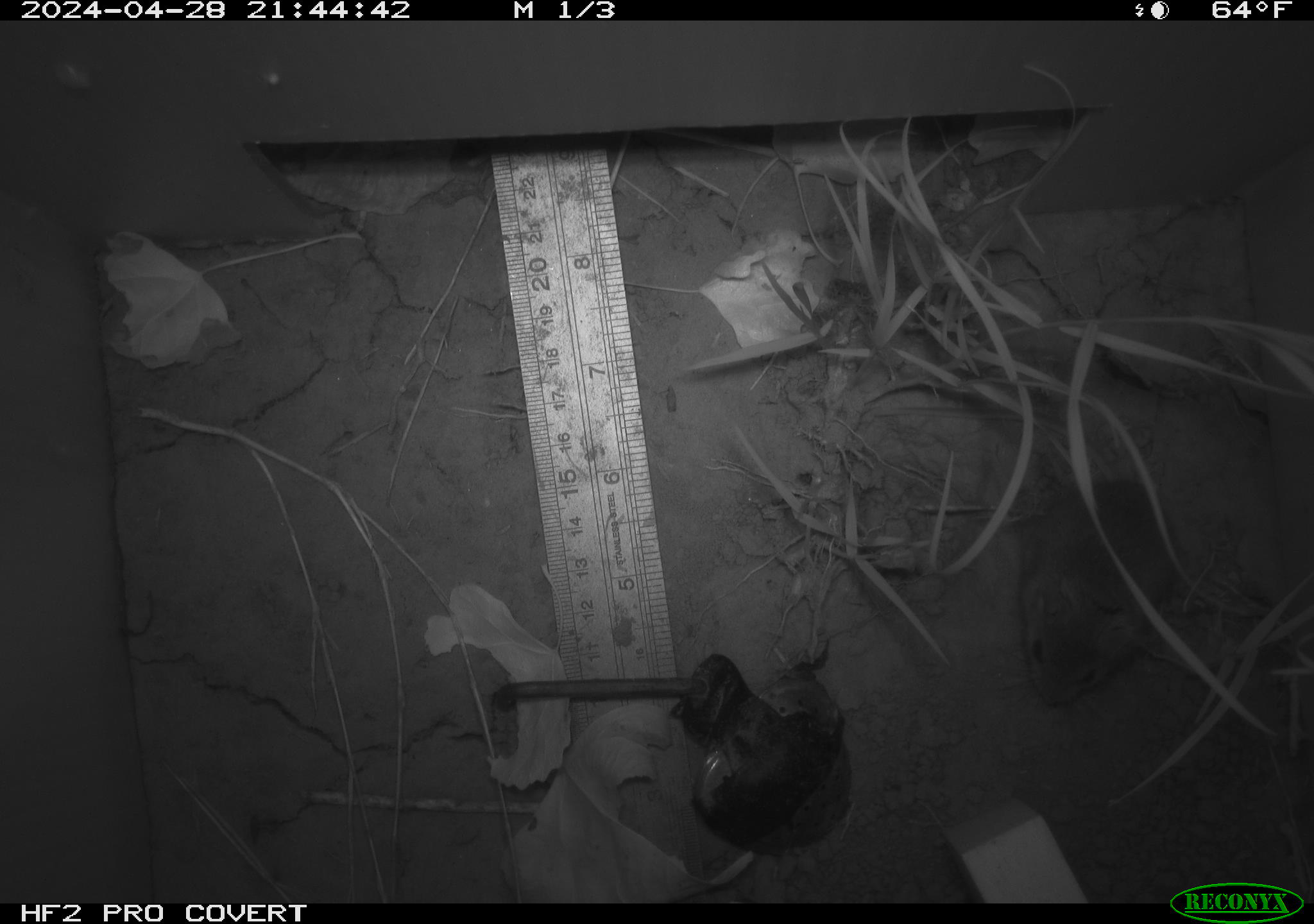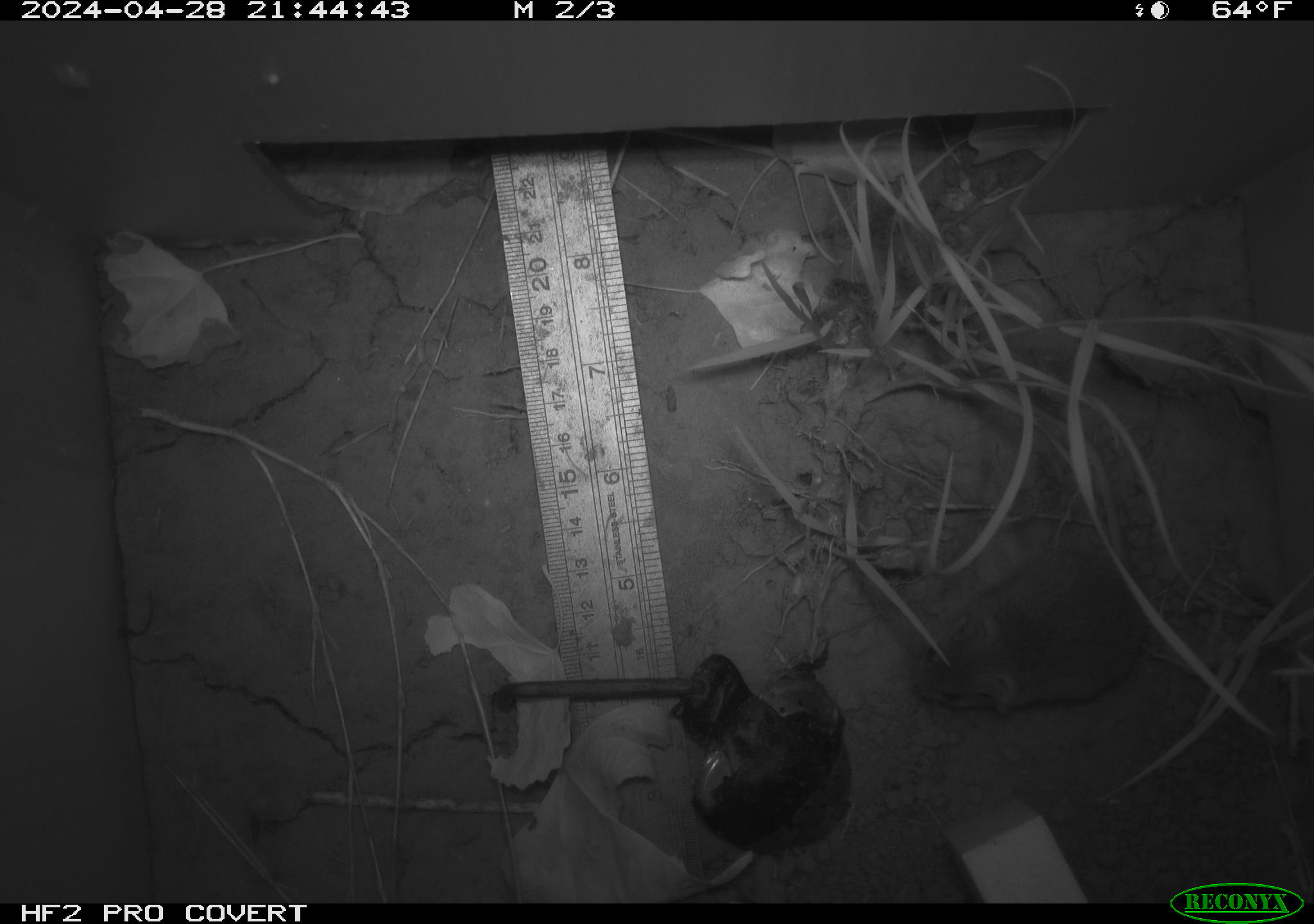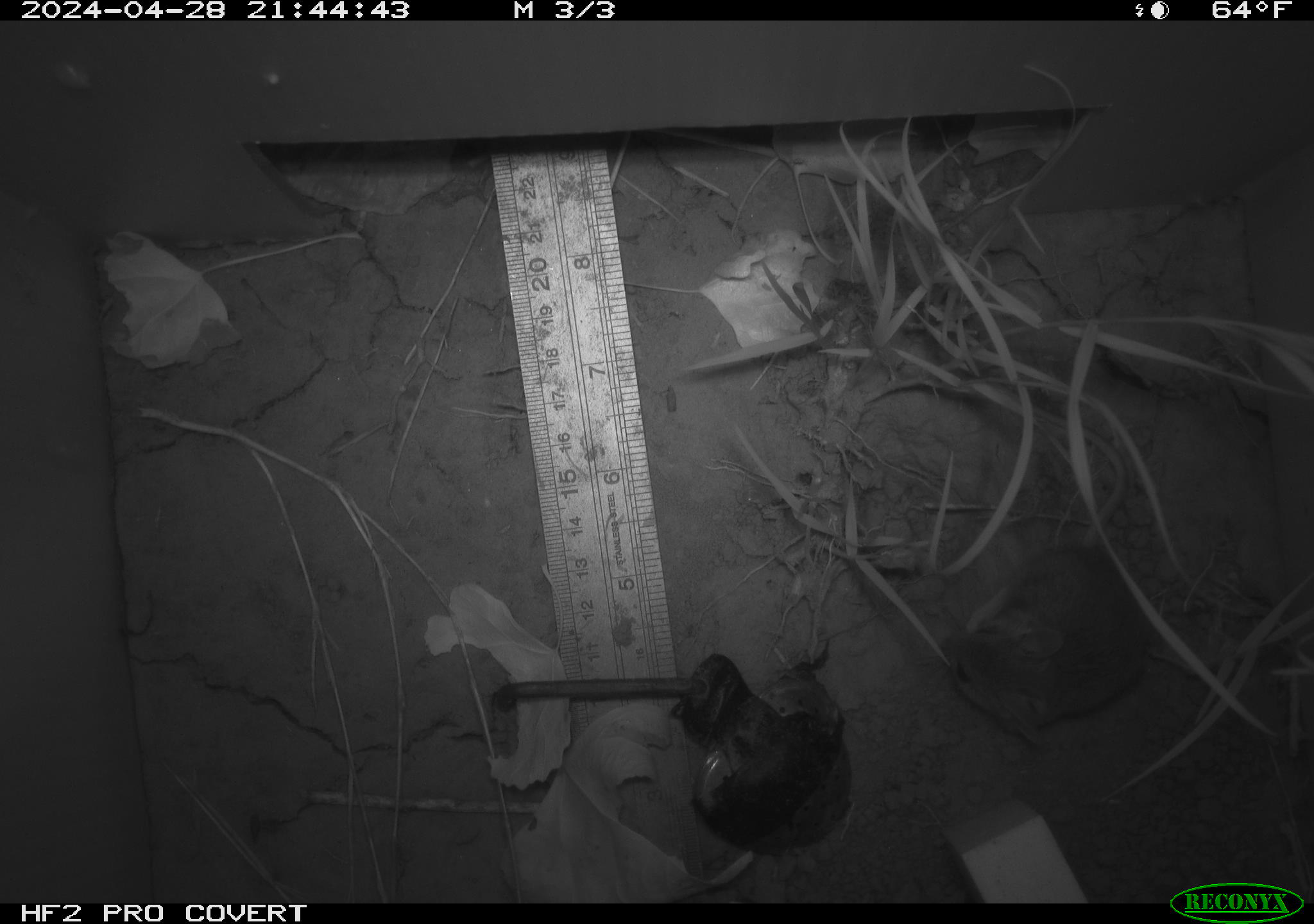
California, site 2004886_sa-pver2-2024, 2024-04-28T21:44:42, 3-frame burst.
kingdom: Animalia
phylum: Chordata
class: Mammalia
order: Rodentia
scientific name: Rodentia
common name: mouse species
Mouse species (Rodentia).